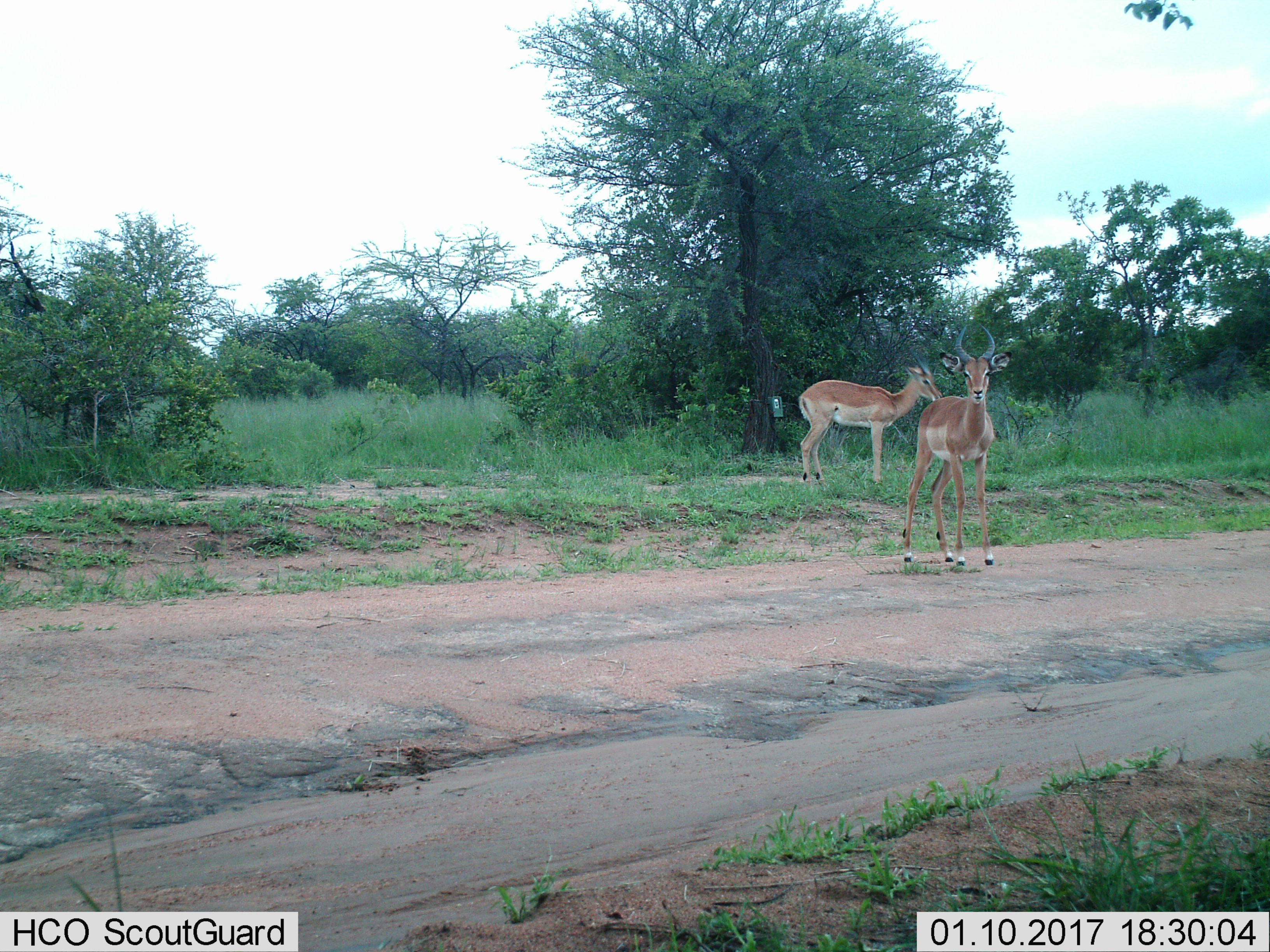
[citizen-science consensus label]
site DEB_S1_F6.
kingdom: Animalia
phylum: Chordata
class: Mammalia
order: Artiodactyla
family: Bovidae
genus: Aepyceros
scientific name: Aepyceros melampus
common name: impala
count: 2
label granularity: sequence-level